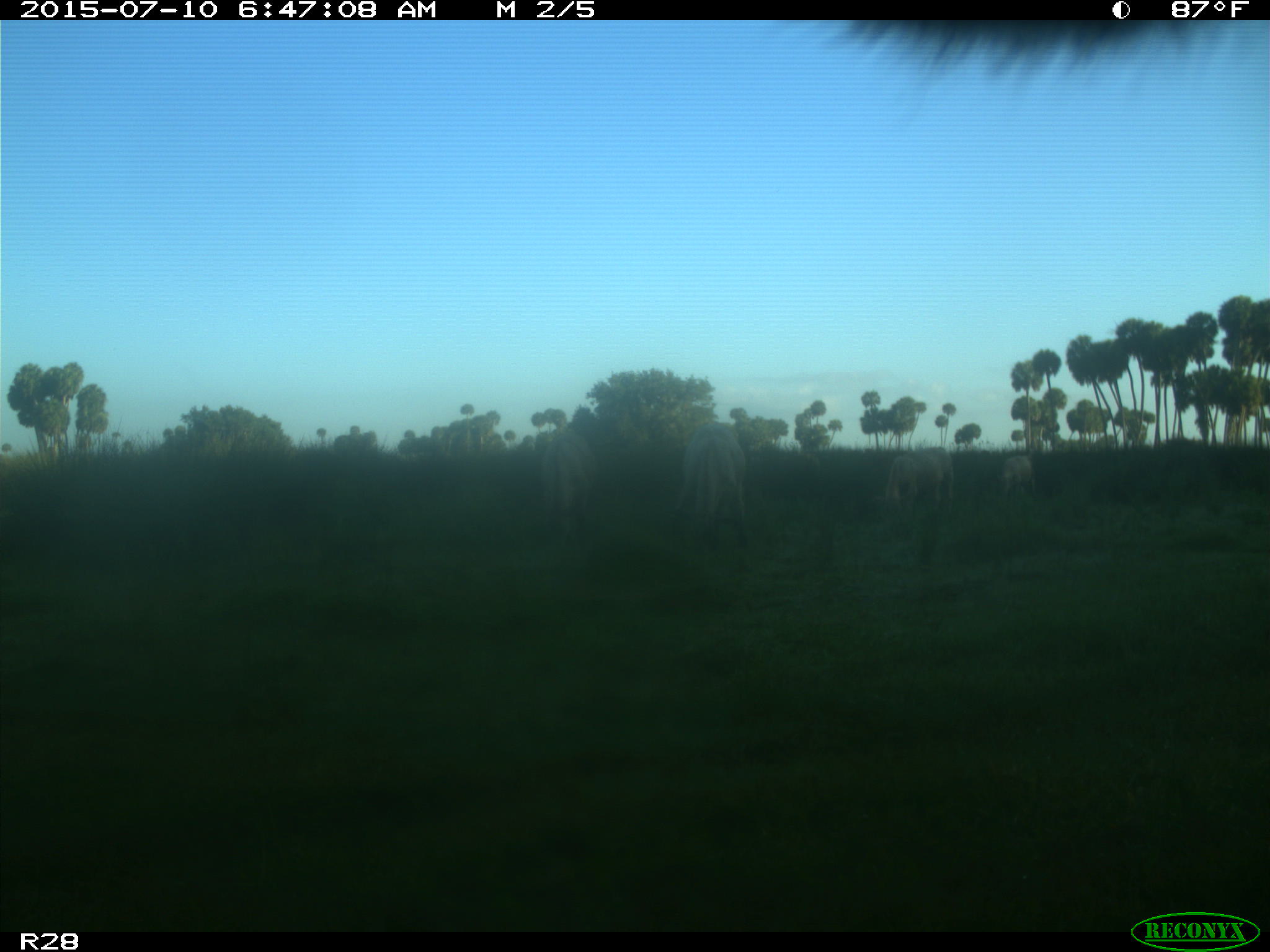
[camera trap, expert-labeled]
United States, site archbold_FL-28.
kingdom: Animalia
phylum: Chordata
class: Mammalia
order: Artiodactyla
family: Bovidae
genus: Bos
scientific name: Bos taurus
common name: domestic cow